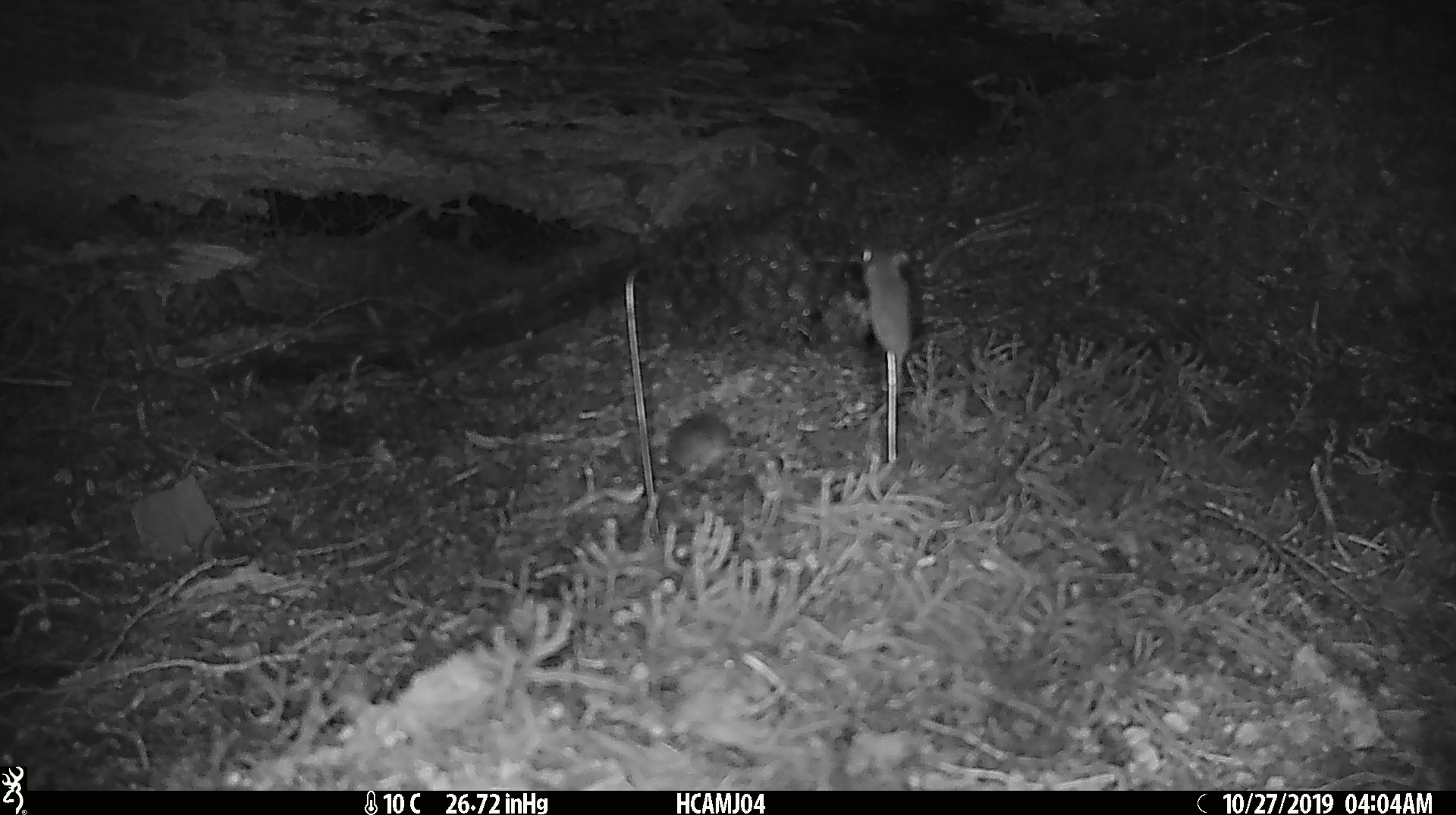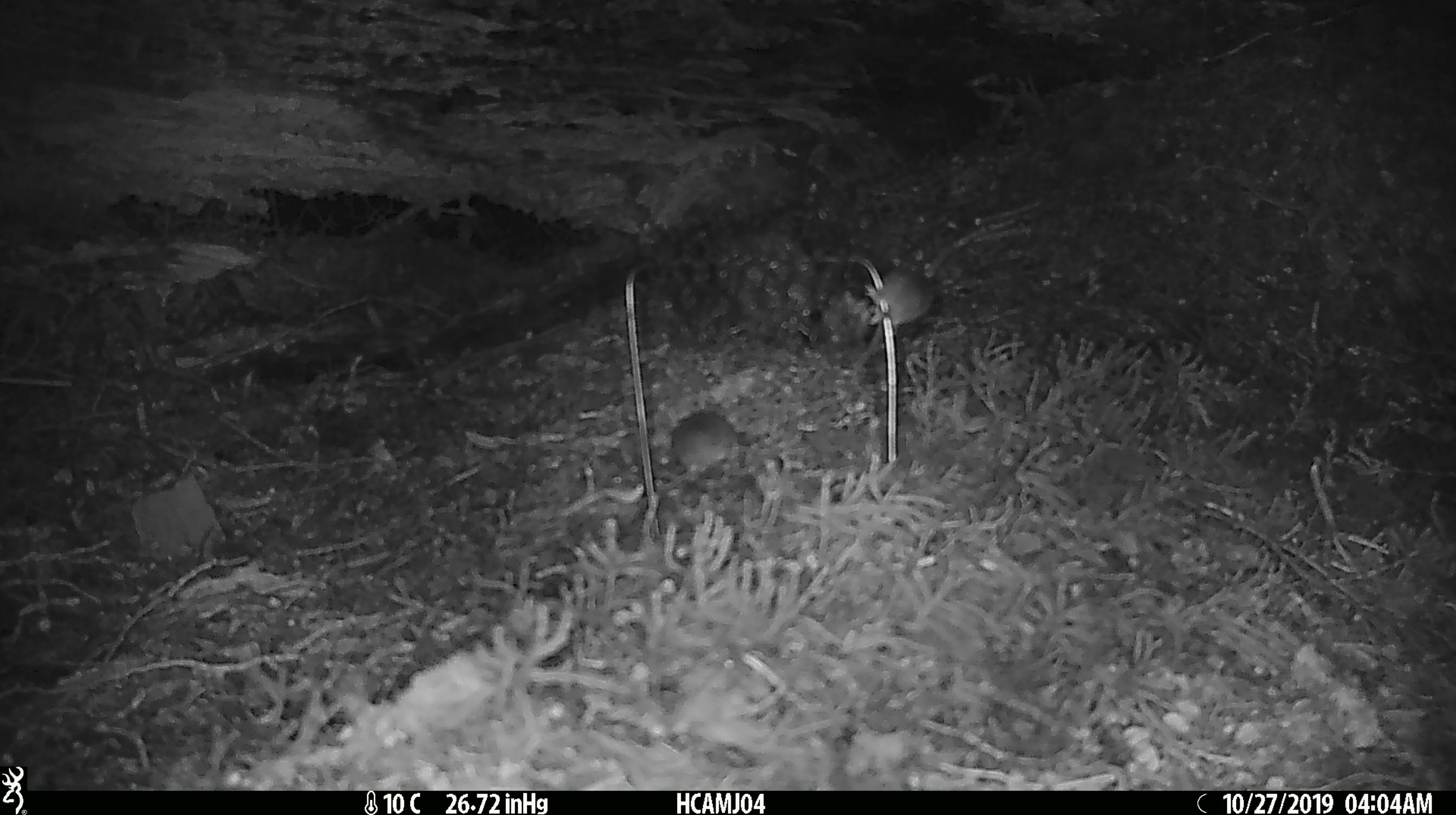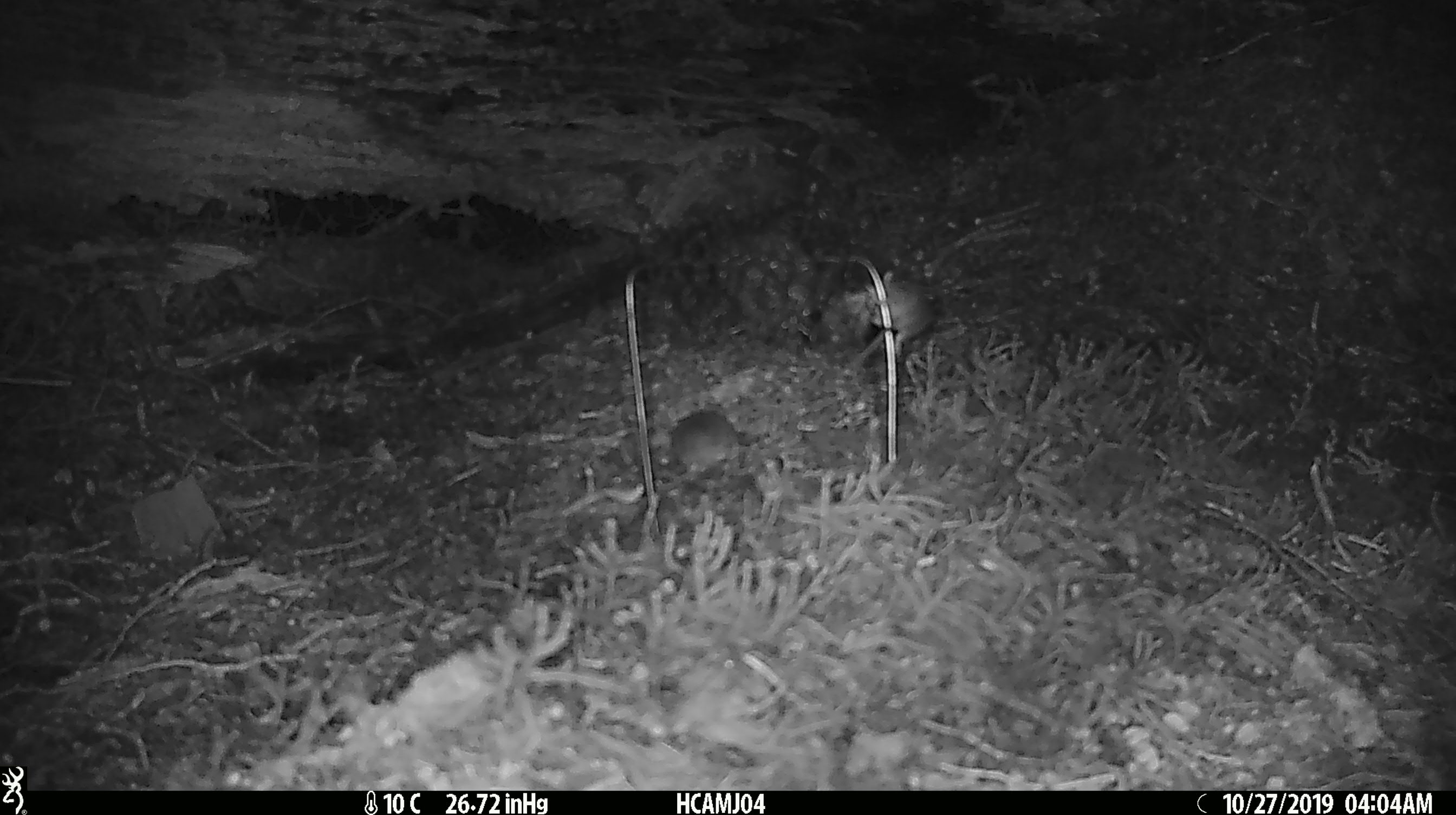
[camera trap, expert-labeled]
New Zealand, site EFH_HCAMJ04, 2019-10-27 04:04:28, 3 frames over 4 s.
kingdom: Animalia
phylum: Chordata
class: Mammalia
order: Rodentia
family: Muridae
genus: Mus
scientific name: Mus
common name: mouse